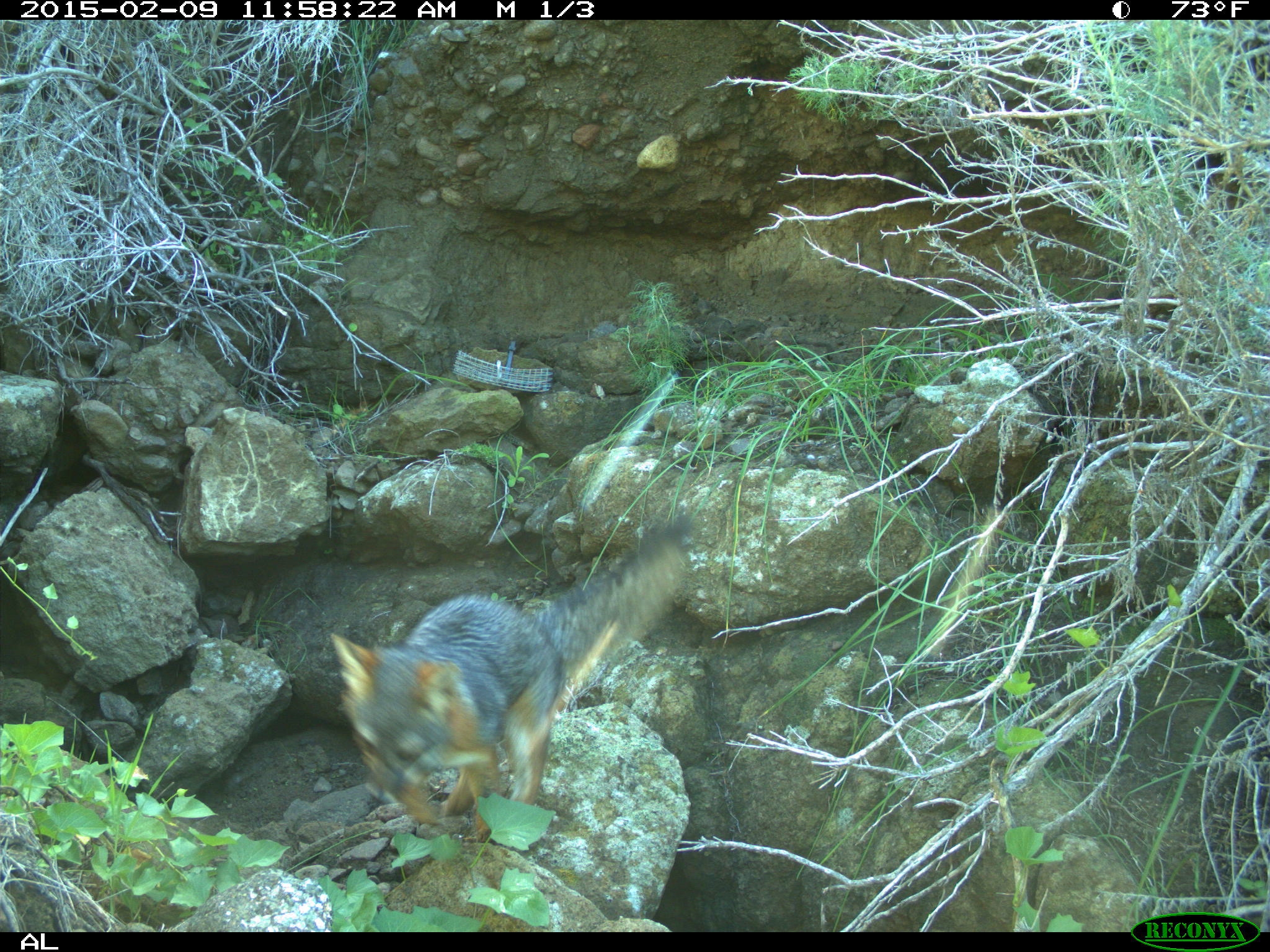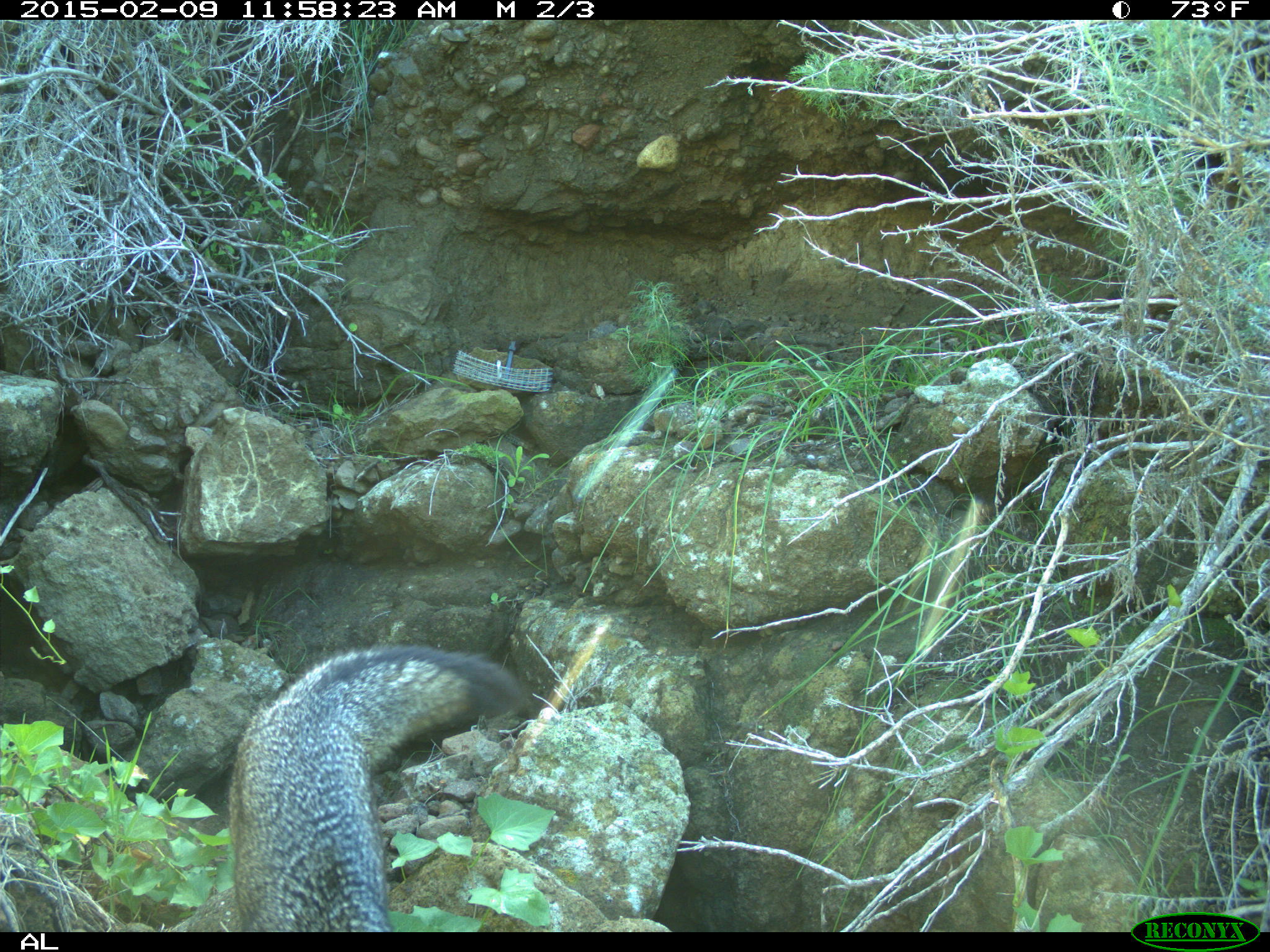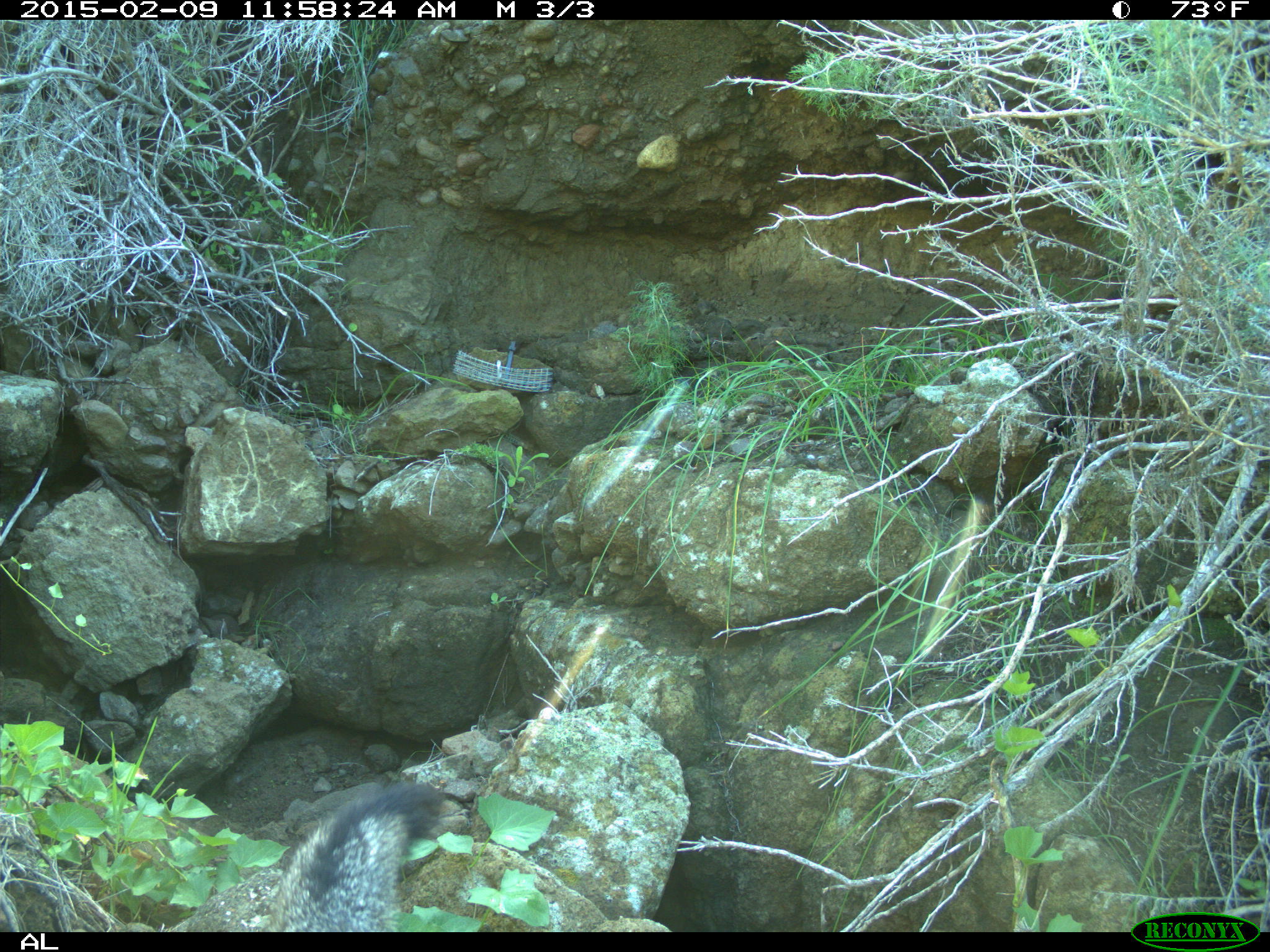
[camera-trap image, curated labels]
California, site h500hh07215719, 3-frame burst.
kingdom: Animalia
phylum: Chordata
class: Mammalia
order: Carnivora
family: Canidae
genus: Urocyon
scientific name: Urocyon littoralis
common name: island fox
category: fox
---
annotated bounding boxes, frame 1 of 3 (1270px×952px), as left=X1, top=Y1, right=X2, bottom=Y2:
fox: left=327, top=512, right=689, bottom=832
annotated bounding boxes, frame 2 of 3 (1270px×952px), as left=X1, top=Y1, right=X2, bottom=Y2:
fox: left=231, top=644, right=523, bottom=933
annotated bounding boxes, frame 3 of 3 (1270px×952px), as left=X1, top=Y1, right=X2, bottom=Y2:
fox: left=277, top=783, right=445, bottom=930